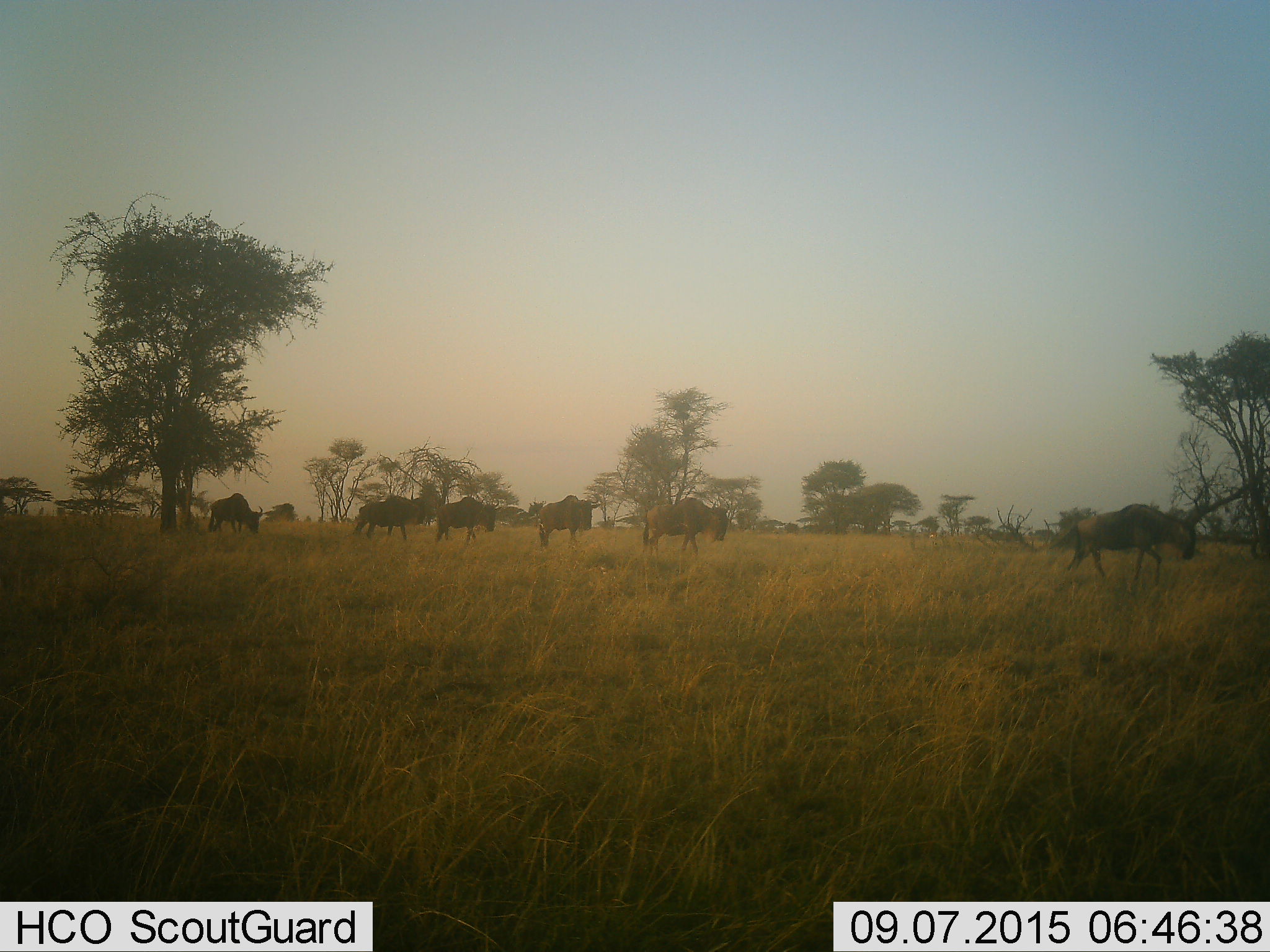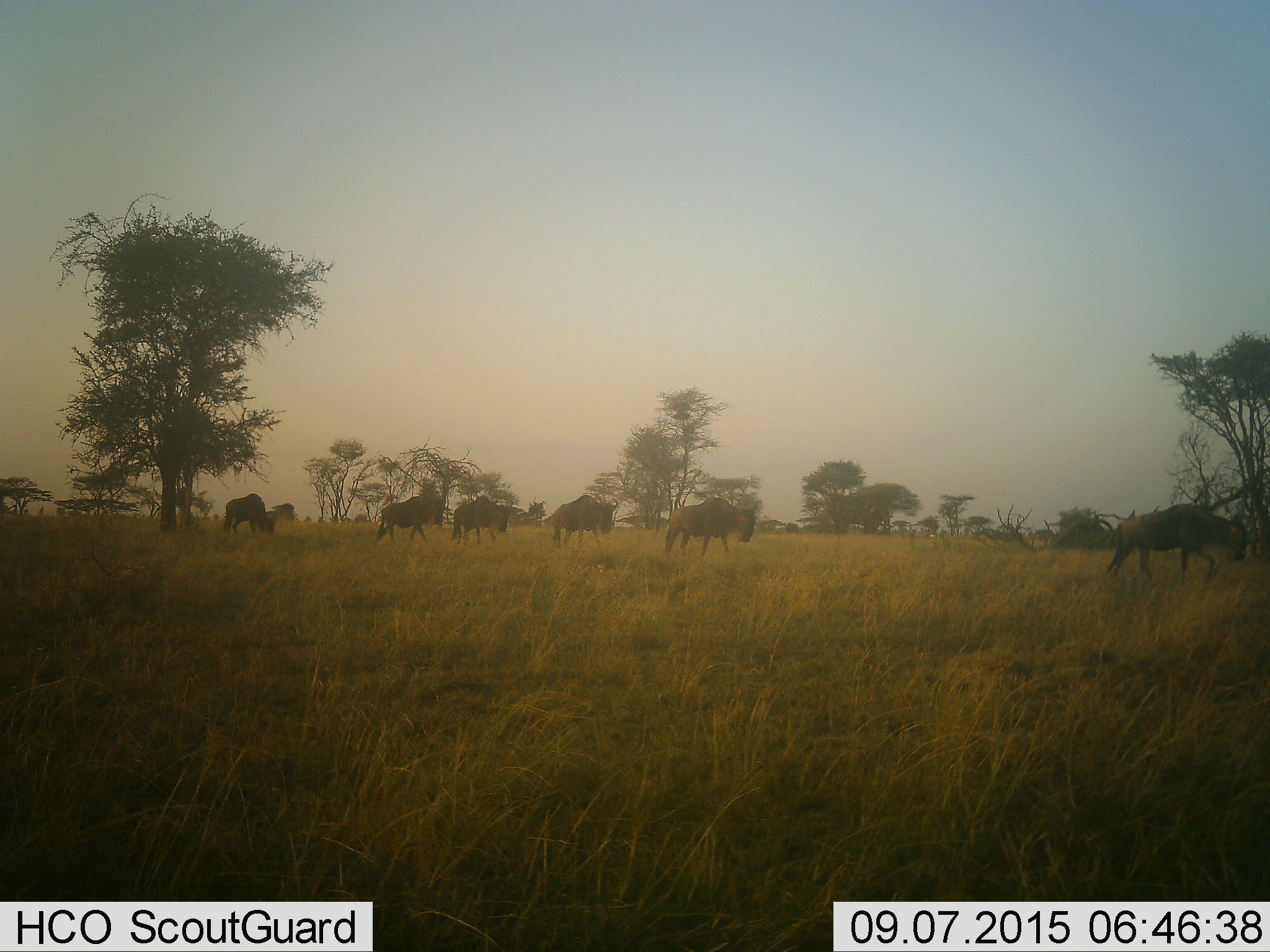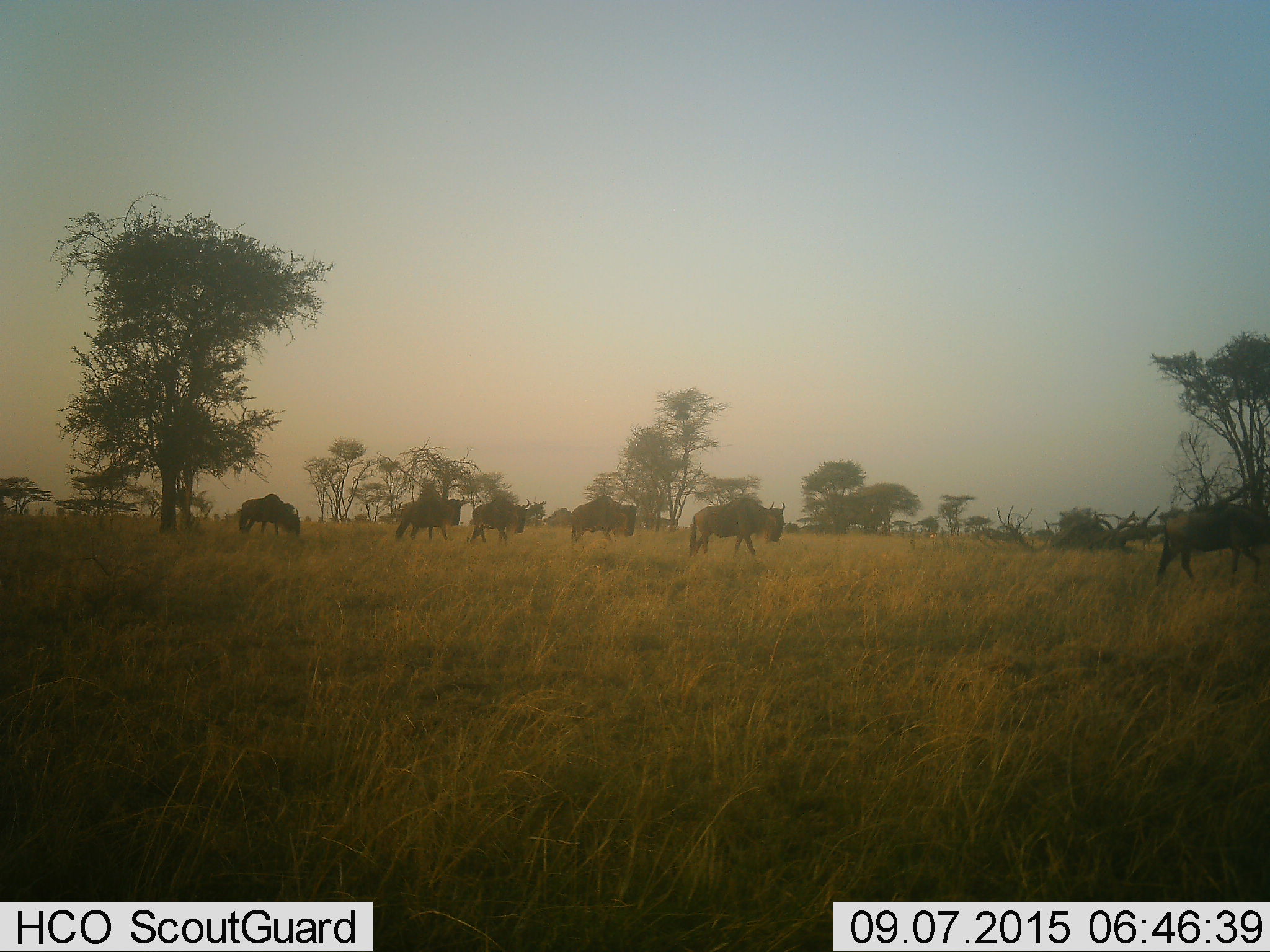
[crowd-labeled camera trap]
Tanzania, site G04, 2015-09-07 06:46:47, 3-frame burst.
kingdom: Animalia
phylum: Chordata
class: Mammalia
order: Artiodactyla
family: Bovidae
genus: Connochaetes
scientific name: Connochaetes taurinus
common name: blue wildebeest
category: wildebeest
Wildebeest (blue wildebeest) (Connochaetes taurinus), count 6. Behavior (volunteer vote fractions): standing 0%, resting 0%, moving 94%, interacting 0%. Young present (vote fraction): 0%. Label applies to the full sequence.